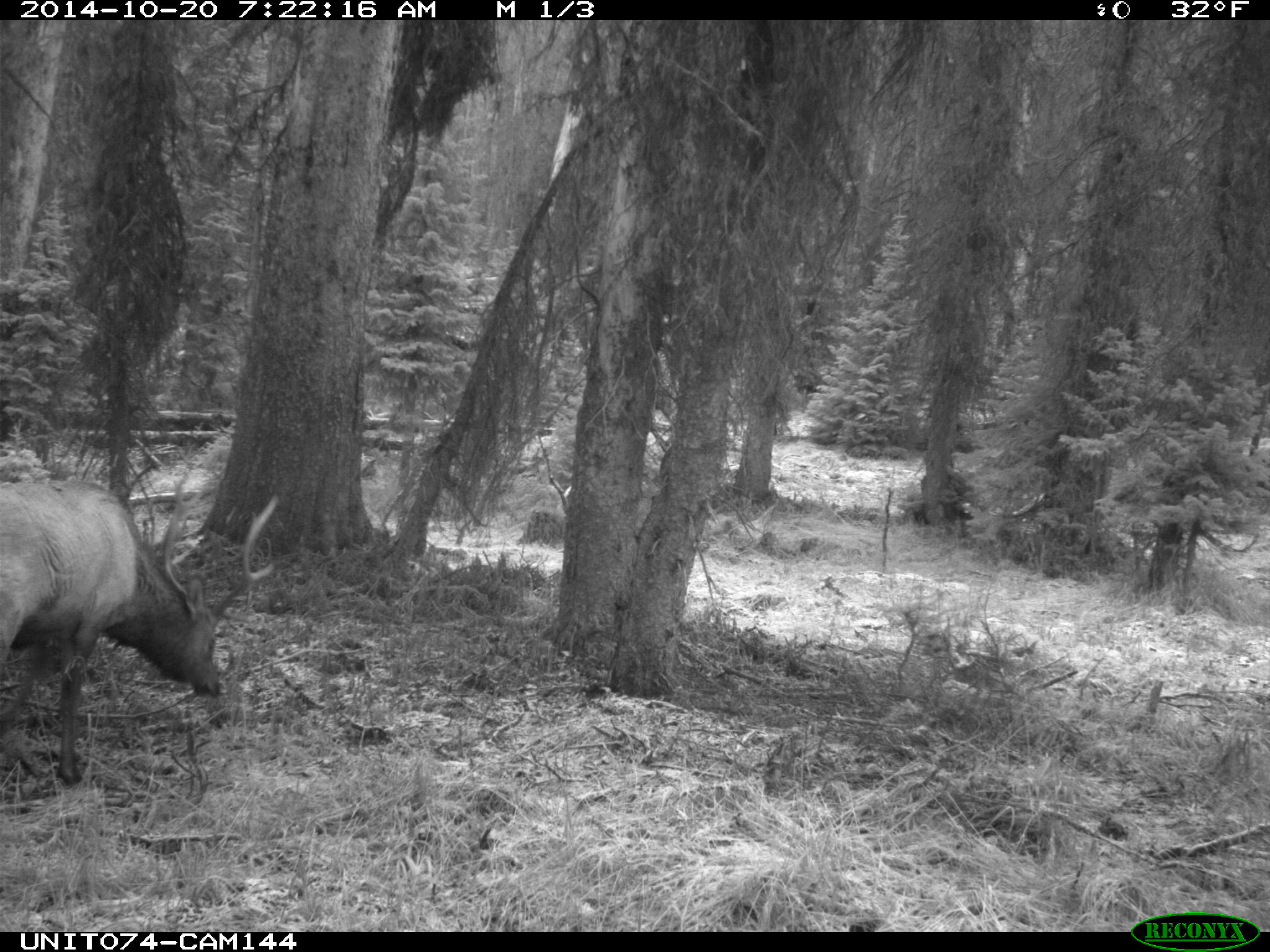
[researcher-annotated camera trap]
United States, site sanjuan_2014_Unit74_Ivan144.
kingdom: Animalia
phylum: Chordata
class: Mammalia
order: Artiodactyla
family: Cervidae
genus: Cervus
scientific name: Cervus elaphus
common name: red deer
Cervus elaphus (red deer).